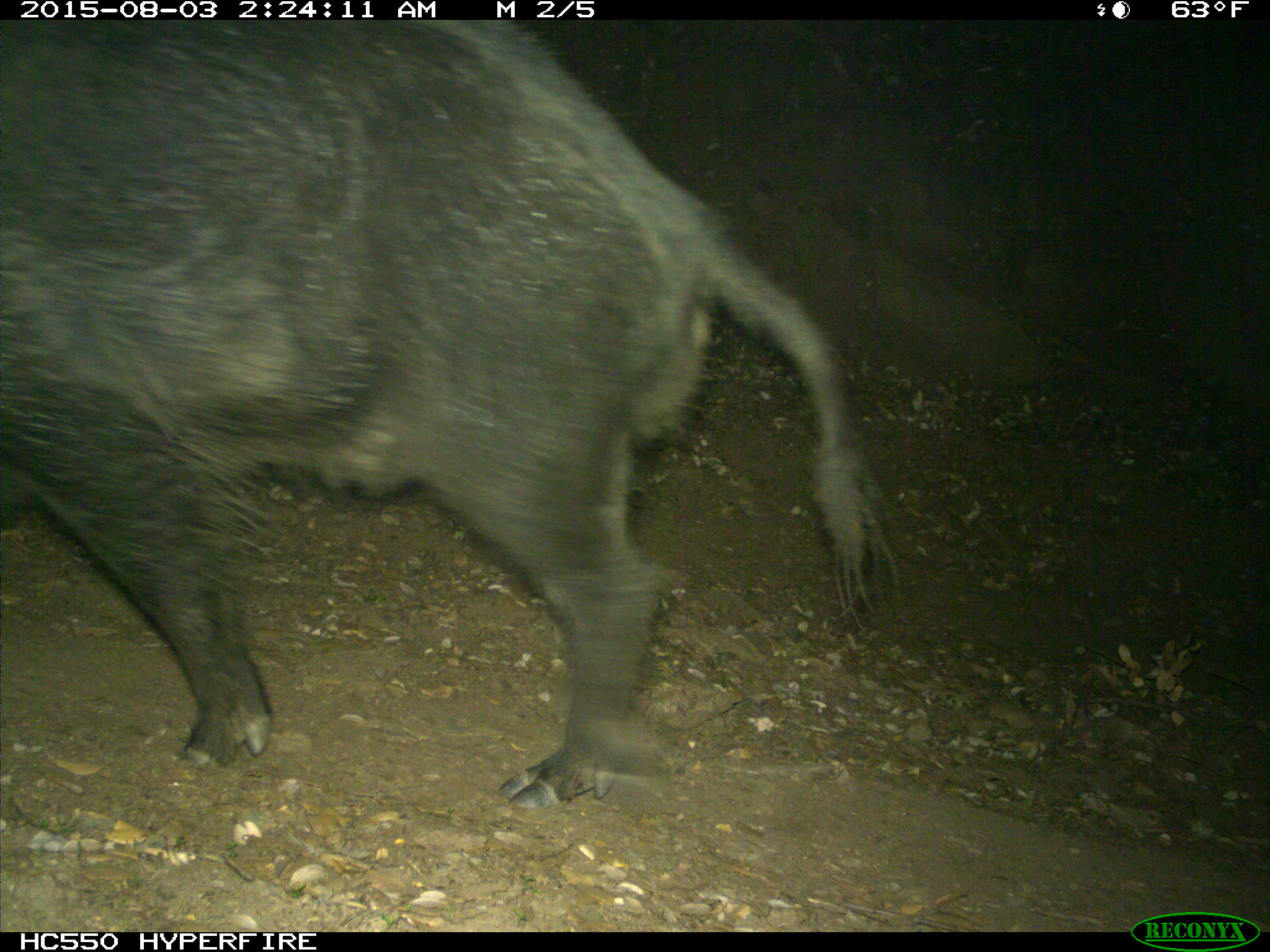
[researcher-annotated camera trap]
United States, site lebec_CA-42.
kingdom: Animalia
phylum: Chordata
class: Mammalia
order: Artiodactyla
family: Suidae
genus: Sus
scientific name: Sus scrofa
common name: wild boar